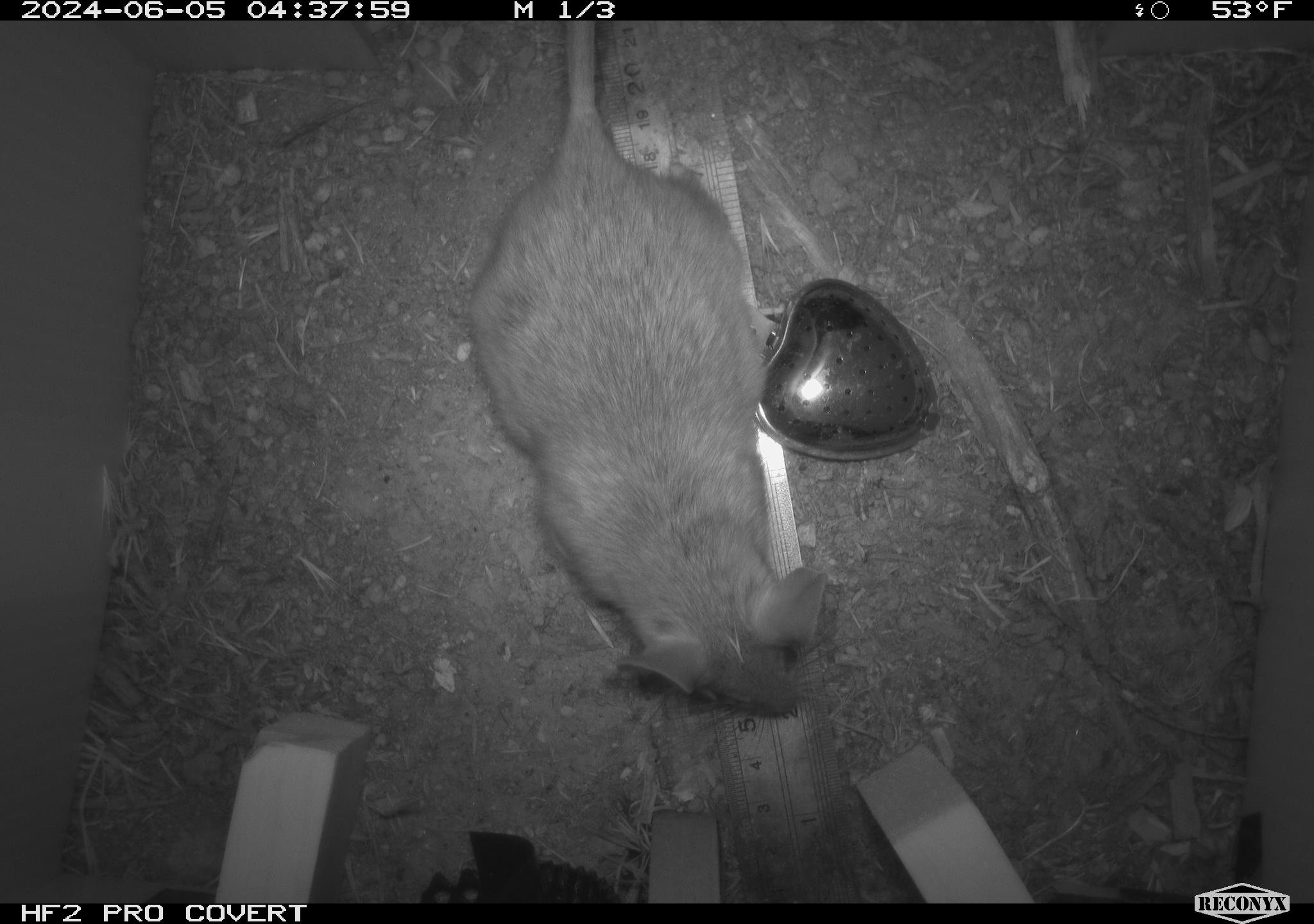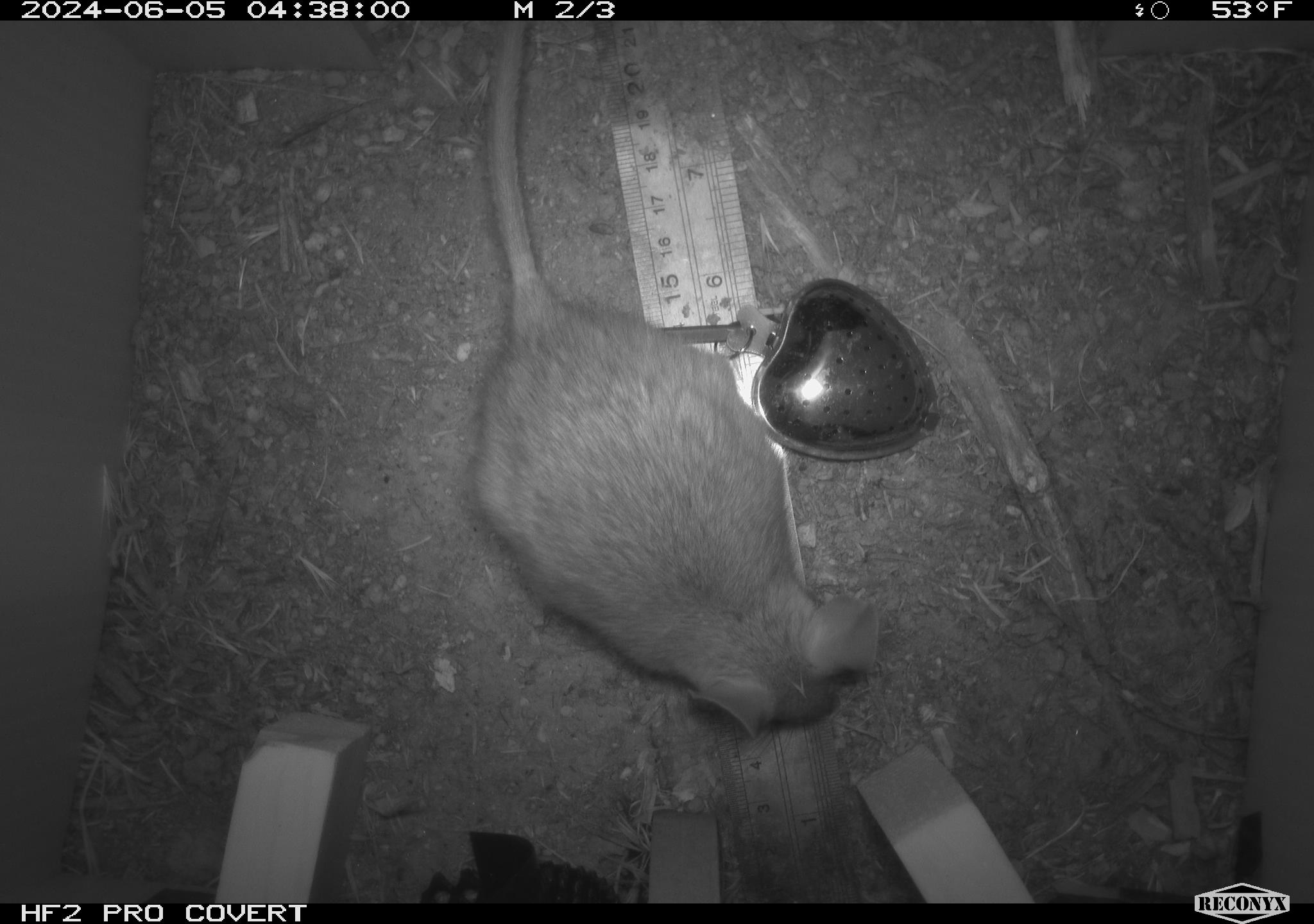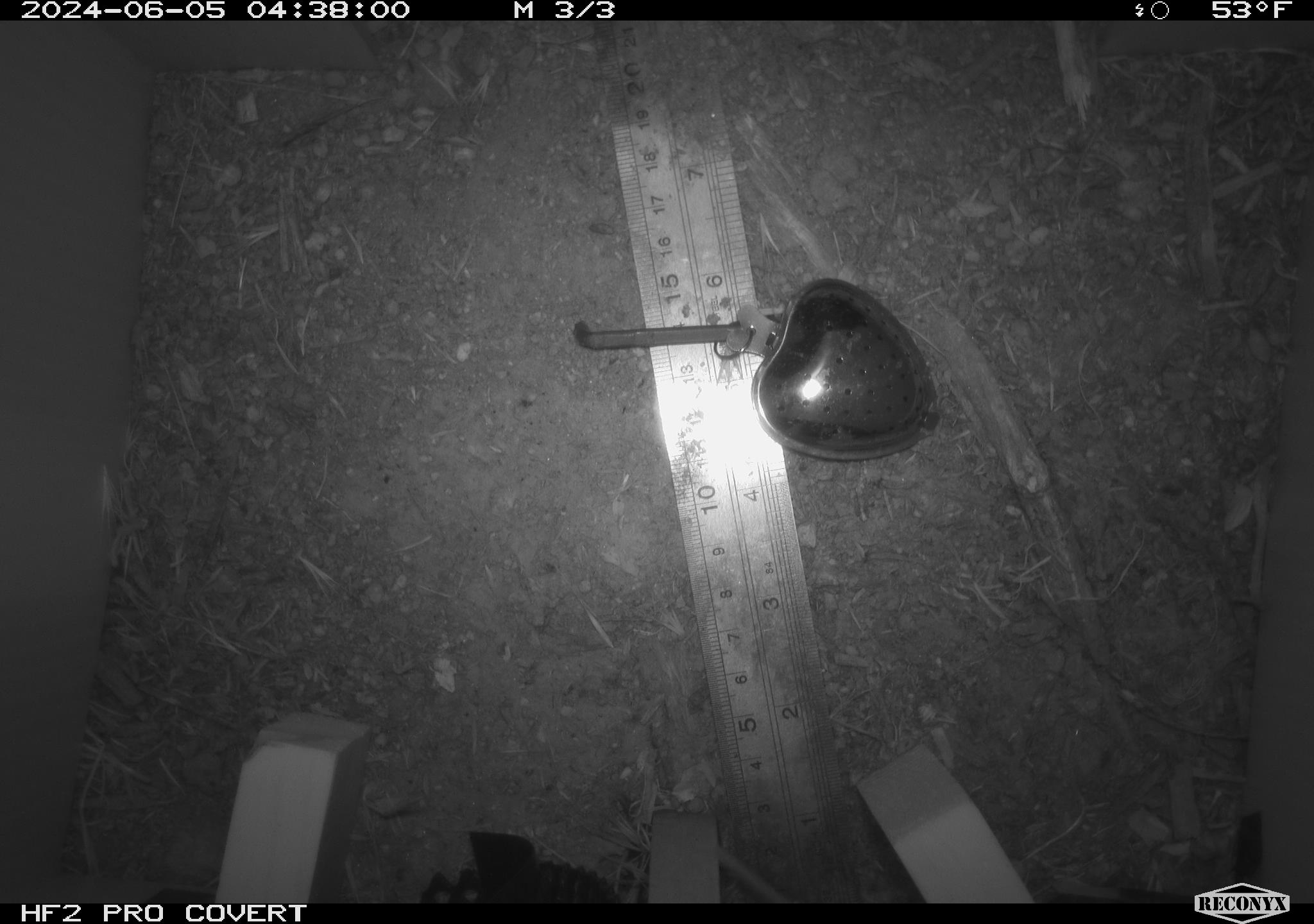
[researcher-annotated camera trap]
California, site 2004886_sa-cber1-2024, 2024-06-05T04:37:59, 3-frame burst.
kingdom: Animalia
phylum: Chordata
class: Mammalia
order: Rodentia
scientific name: Rodentia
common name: woodrat or rat or mouse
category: woodrat or rat or mouse species